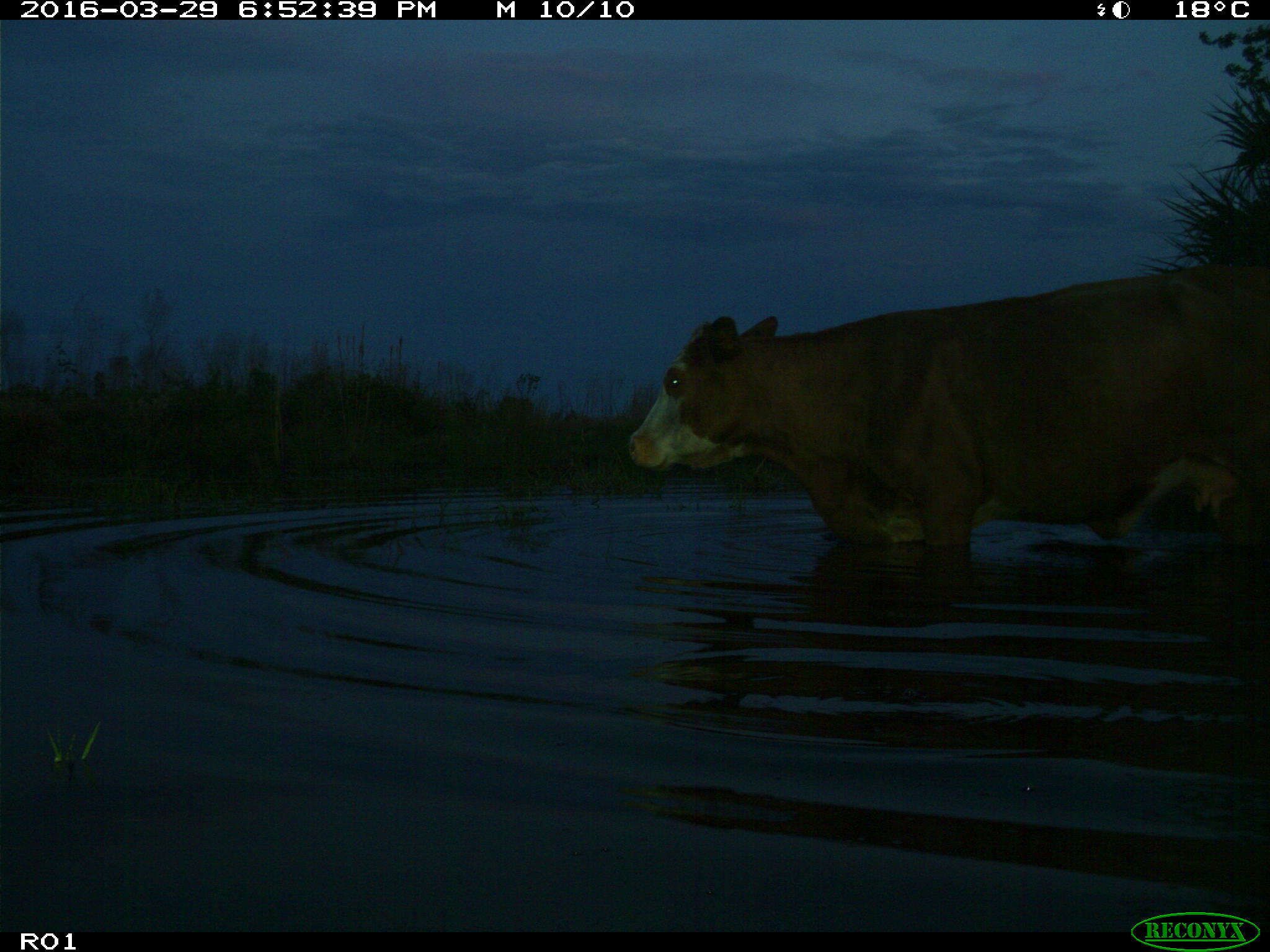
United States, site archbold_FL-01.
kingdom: Animalia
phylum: Chordata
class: Mammalia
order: Artiodactyla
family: Bovidae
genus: Bos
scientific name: Bos taurus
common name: domestic cow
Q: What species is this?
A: Bos taurus (domestic cow).